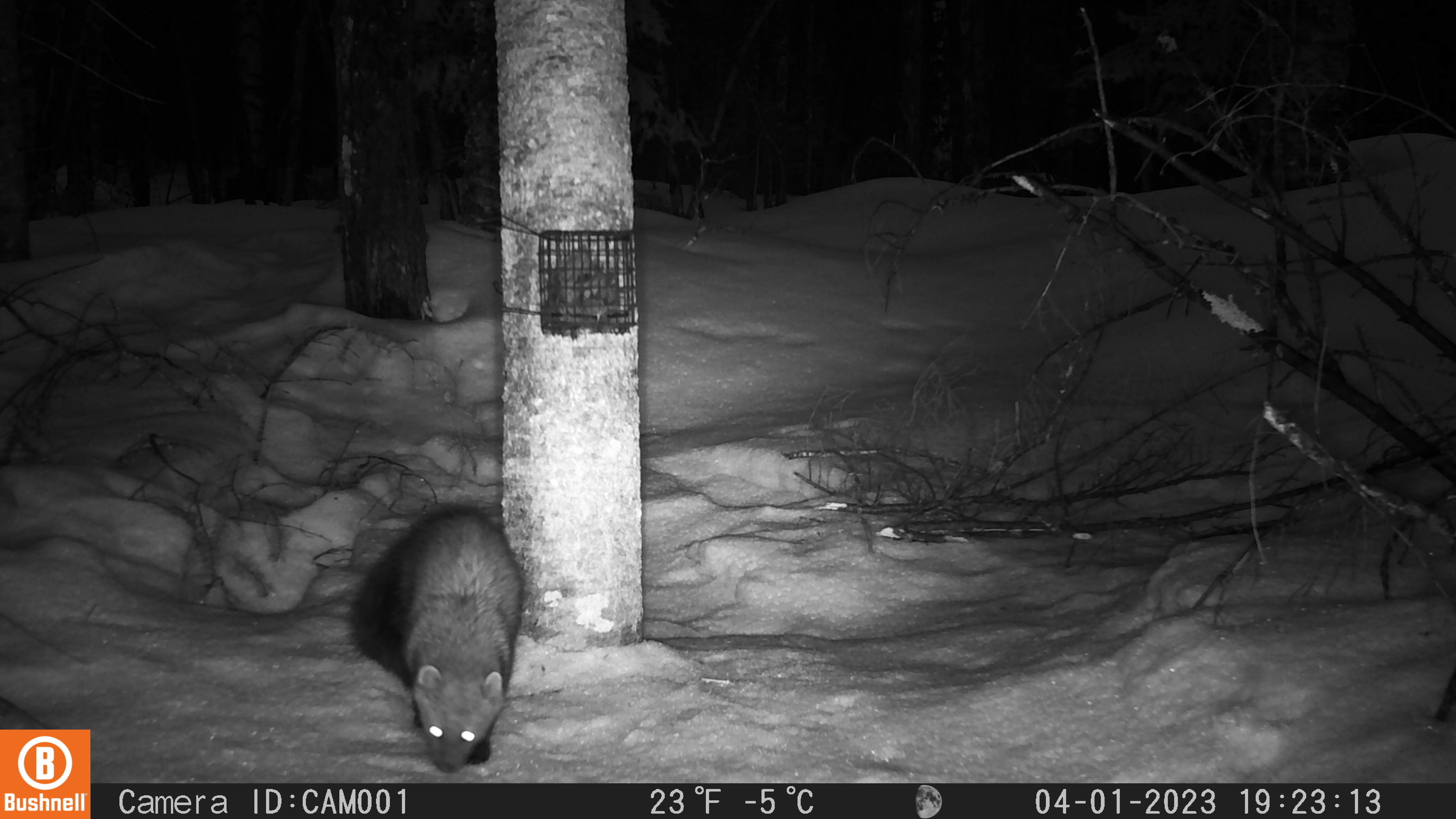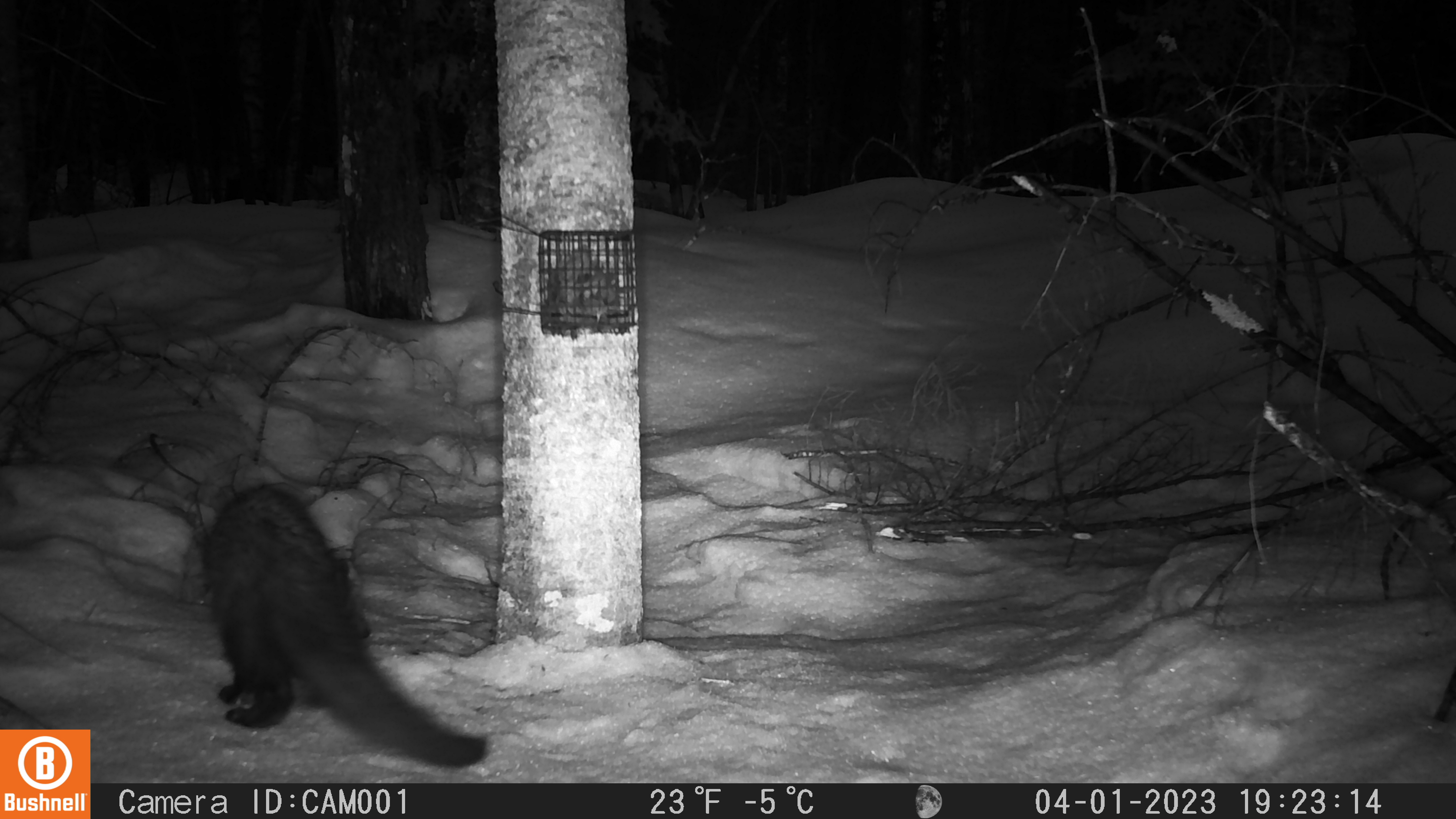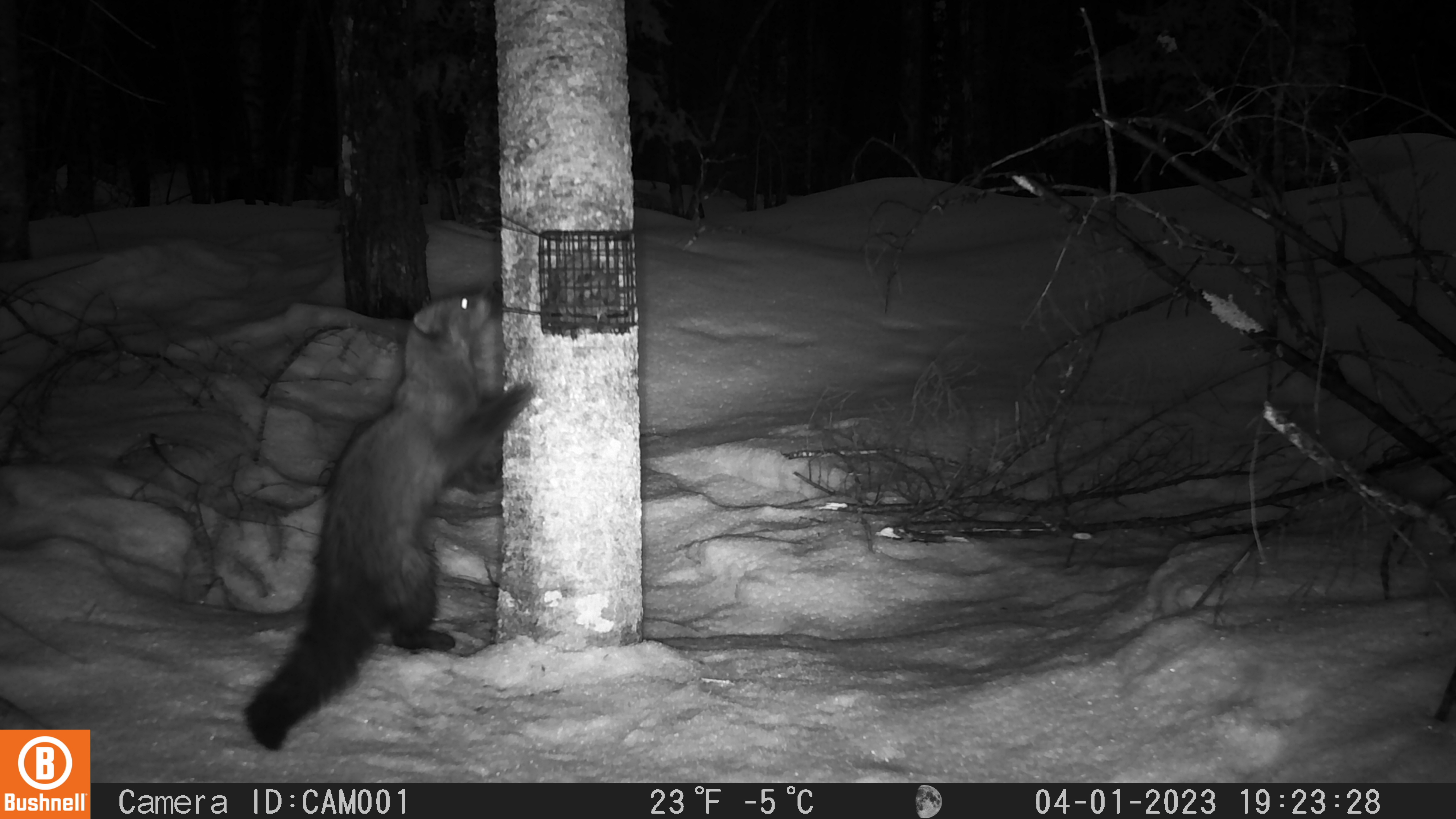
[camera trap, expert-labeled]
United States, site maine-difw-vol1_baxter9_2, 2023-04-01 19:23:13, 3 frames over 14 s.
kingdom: Animalia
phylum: Chordata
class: Mammalia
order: Carnivora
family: Mustelidae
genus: Pekania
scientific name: Pekania pennanti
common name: fisher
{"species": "fisher (Pekania pennanti)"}